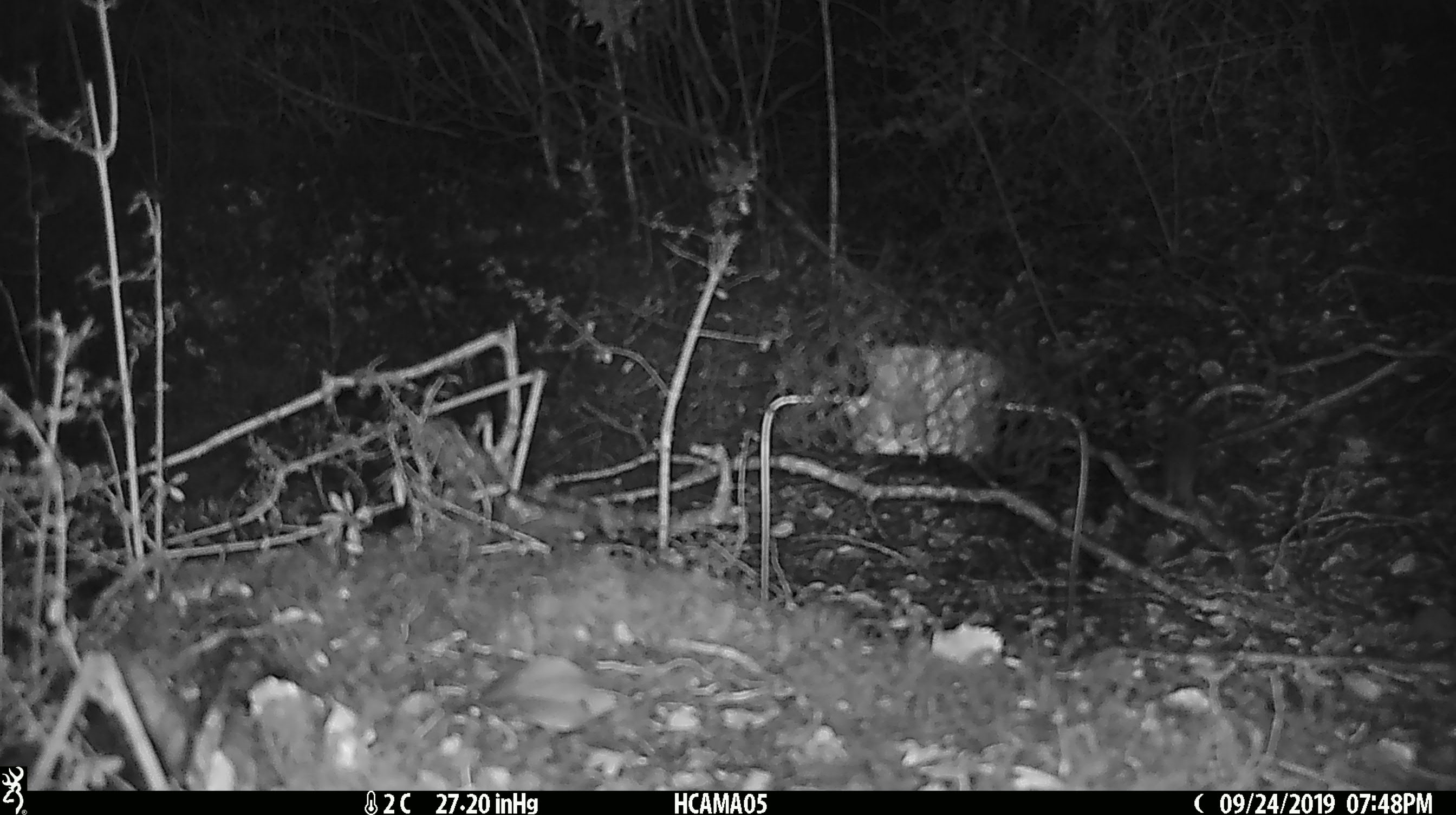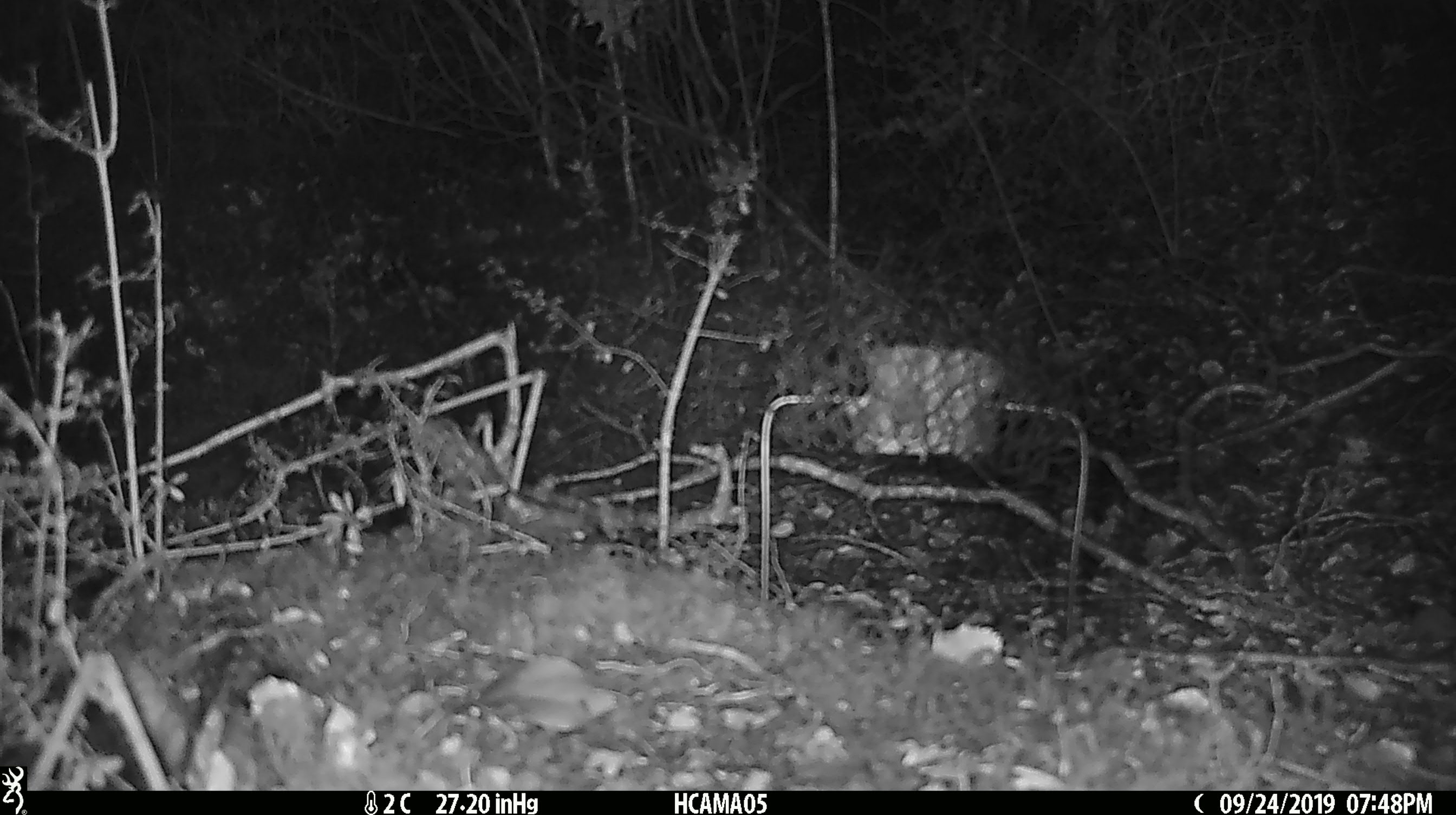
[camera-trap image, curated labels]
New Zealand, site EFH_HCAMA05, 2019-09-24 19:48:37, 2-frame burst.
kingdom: Animalia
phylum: Chordata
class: Mammalia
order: Rodentia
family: Muridae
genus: Mus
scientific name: Mus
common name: mouse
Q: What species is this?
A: Mouse (Mus).